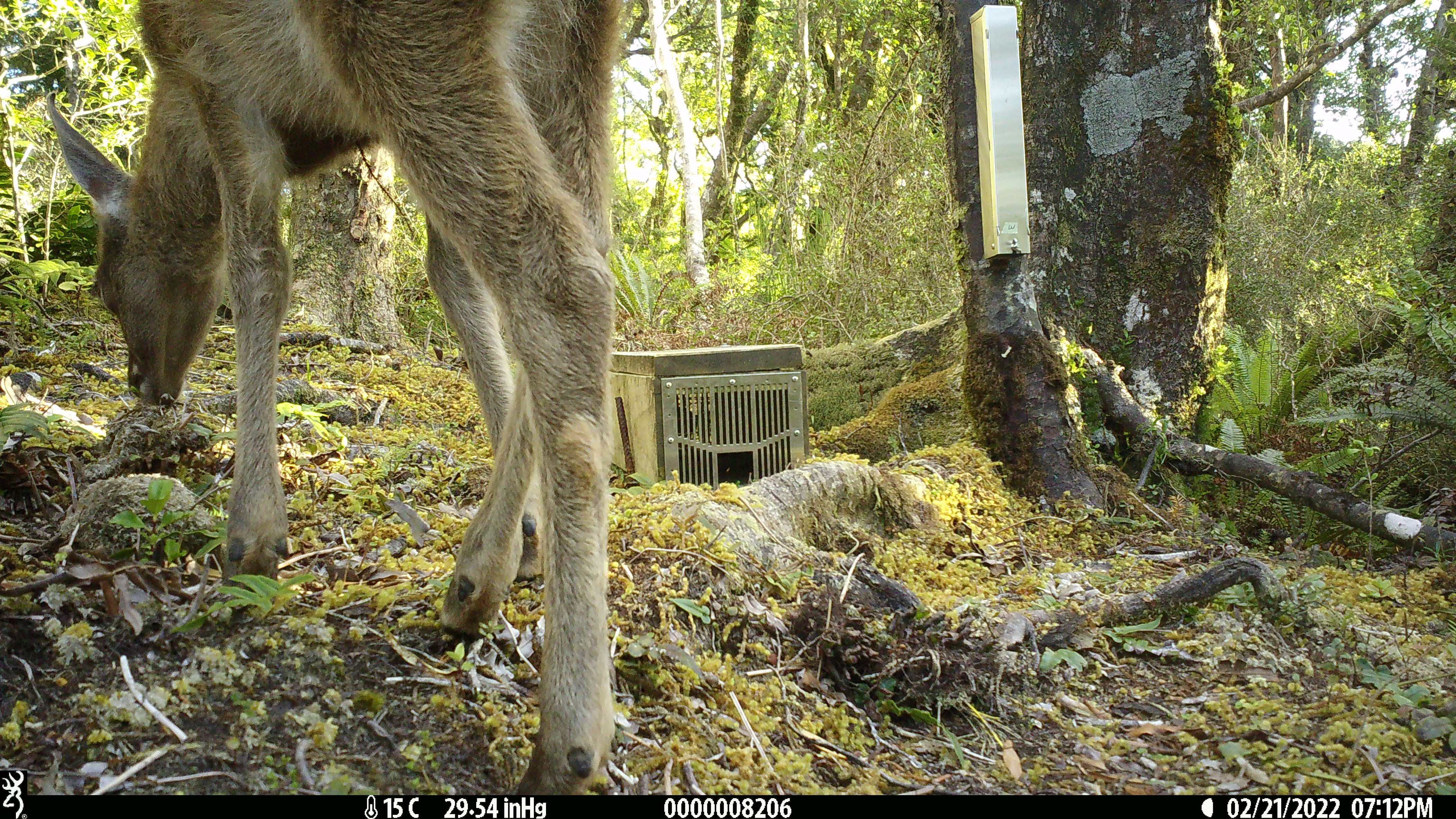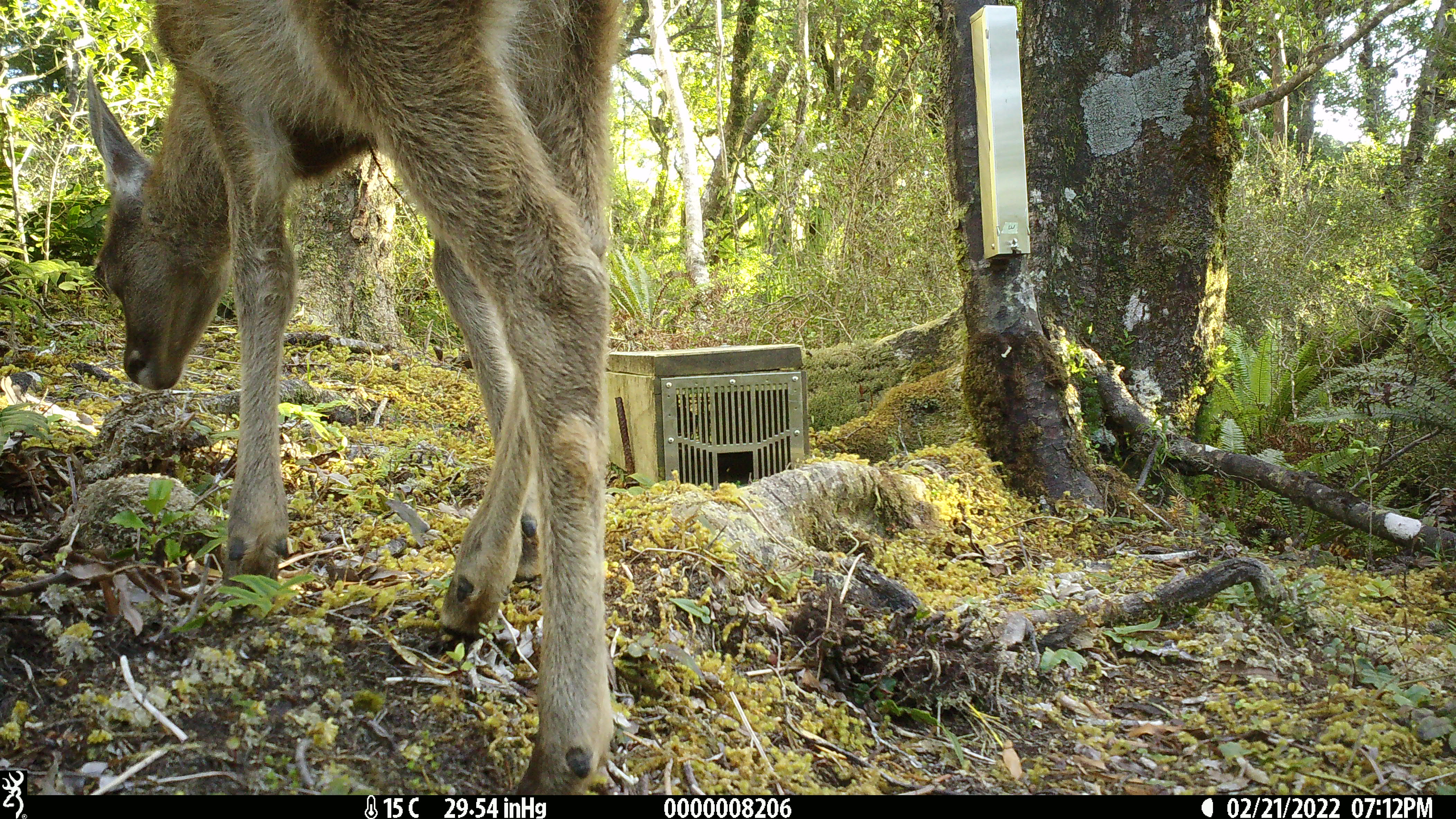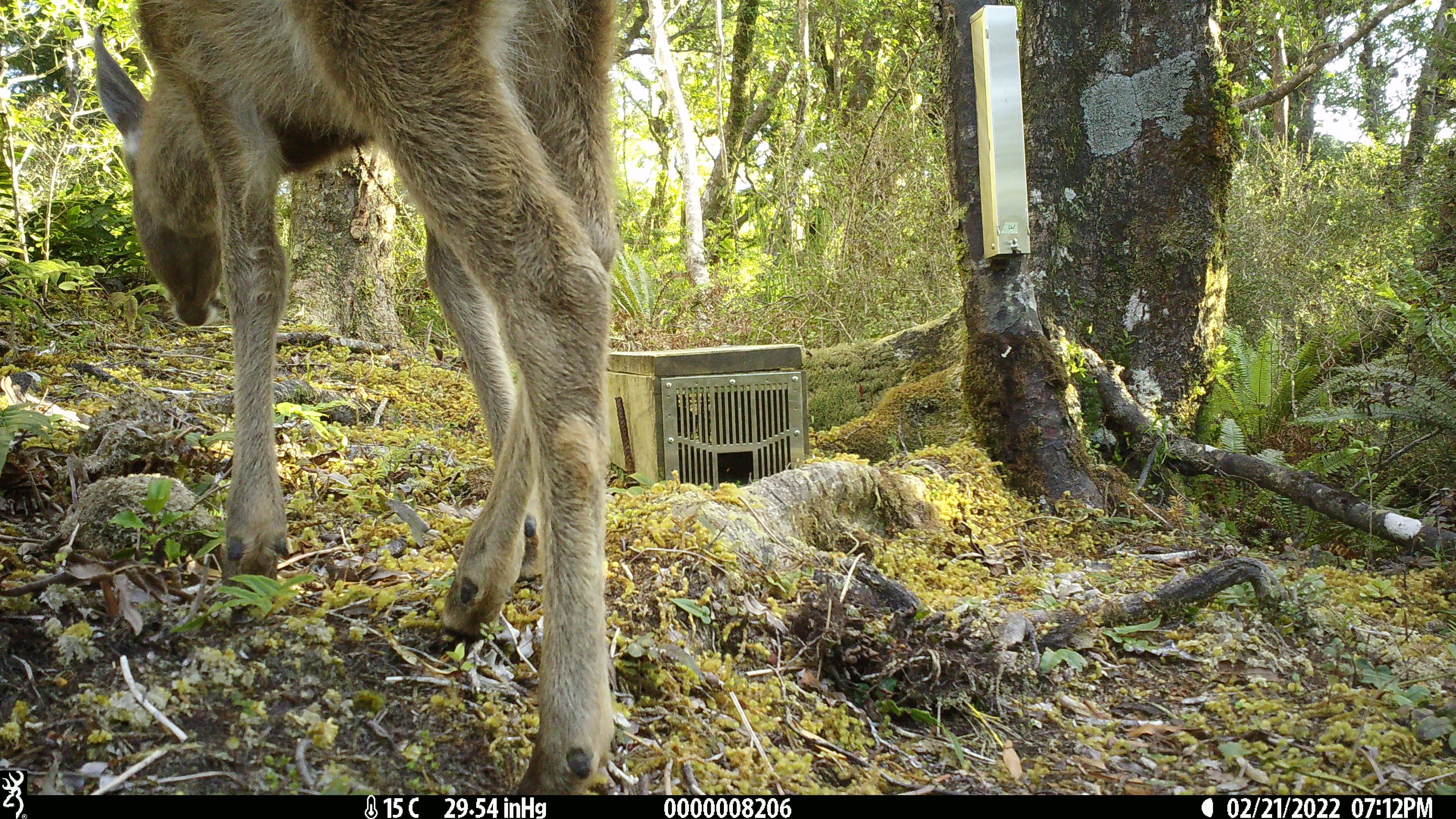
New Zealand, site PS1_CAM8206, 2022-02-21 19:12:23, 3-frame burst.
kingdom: Animalia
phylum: Chordata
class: Mammalia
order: Artiodactyla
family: Cervidae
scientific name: Cervidae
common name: deer